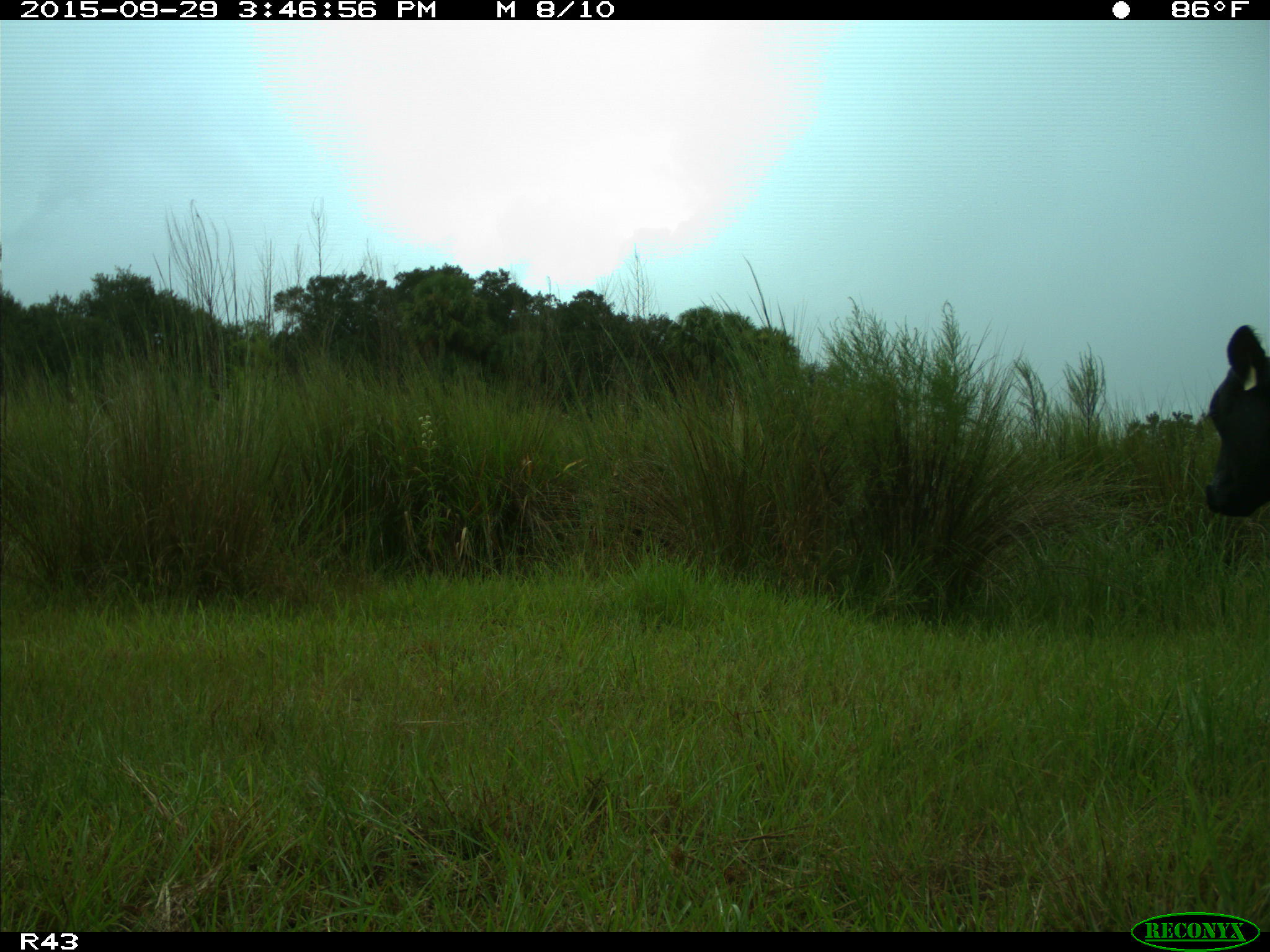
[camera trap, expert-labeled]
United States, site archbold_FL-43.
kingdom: Animalia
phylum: Chordata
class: Mammalia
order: Artiodactyla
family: Bovidae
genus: Bos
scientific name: Bos taurus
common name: domestic cow